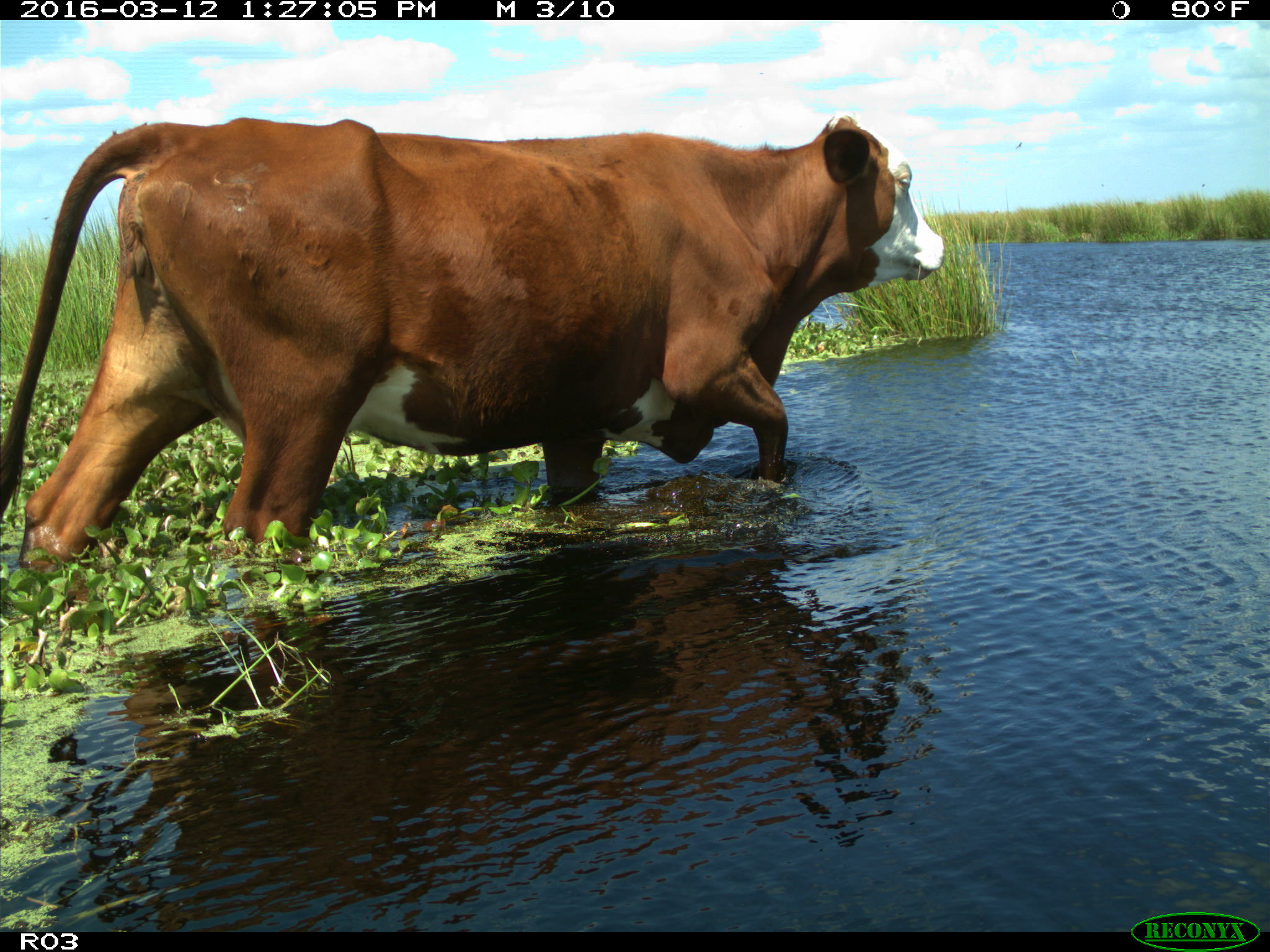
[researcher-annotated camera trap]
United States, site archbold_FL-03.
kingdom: Animalia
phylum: Chordata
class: Mammalia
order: Artiodactyla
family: Bovidae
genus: Bos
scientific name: Bos taurus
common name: domestic cow